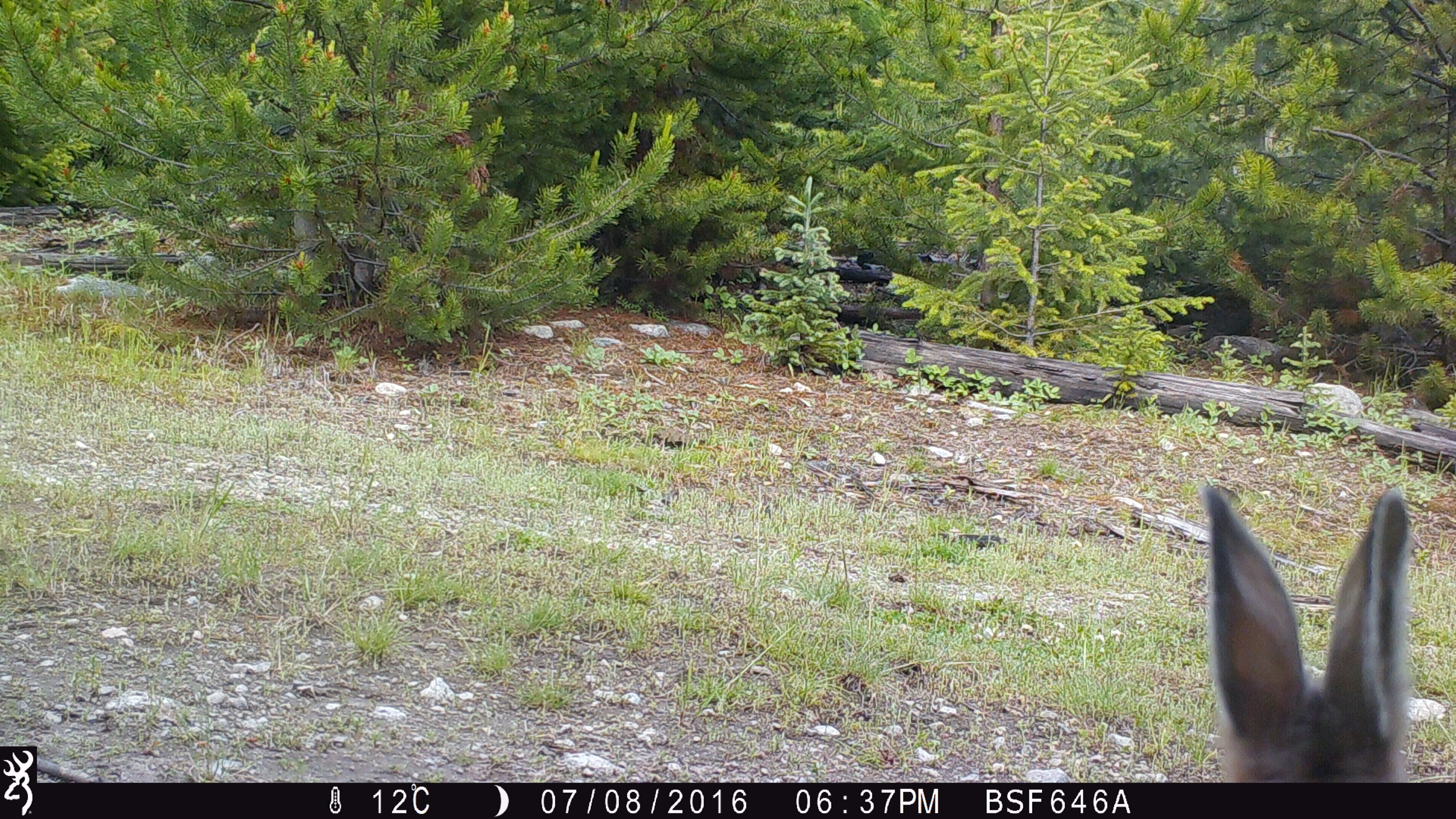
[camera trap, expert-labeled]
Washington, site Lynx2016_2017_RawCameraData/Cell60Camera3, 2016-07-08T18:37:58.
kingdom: Animalia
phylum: Chordata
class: Mammalia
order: Lagomorpha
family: Leporidae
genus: Lepus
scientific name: Lepus americanus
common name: snowshoe hare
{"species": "Lepus americanus (snowshoe hare)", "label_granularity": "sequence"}